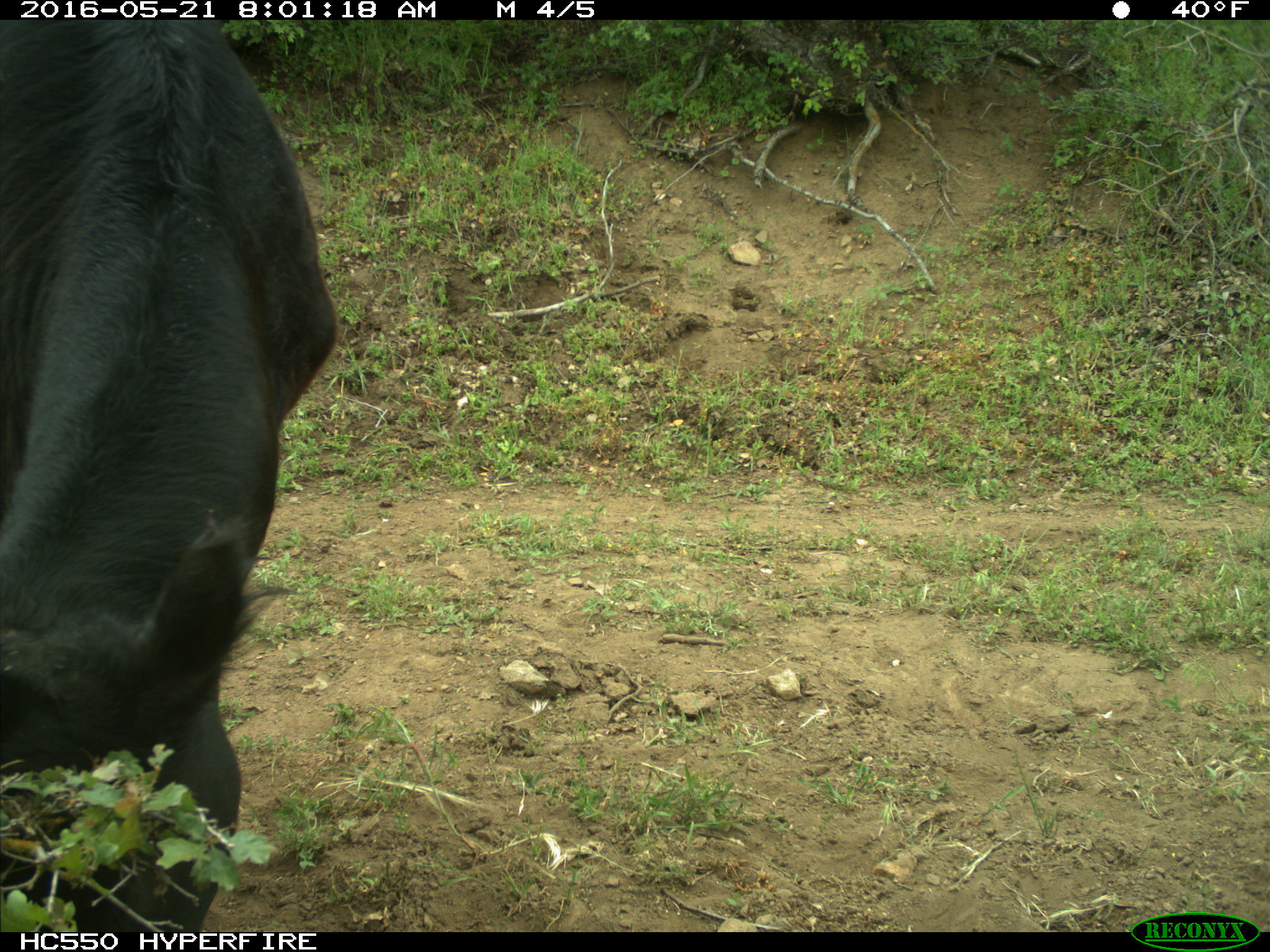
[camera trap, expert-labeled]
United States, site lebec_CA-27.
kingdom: Animalia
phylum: Chordata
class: Mammalia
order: Artiodactyla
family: Bovidae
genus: Bos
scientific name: Bos taurus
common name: domestic cow